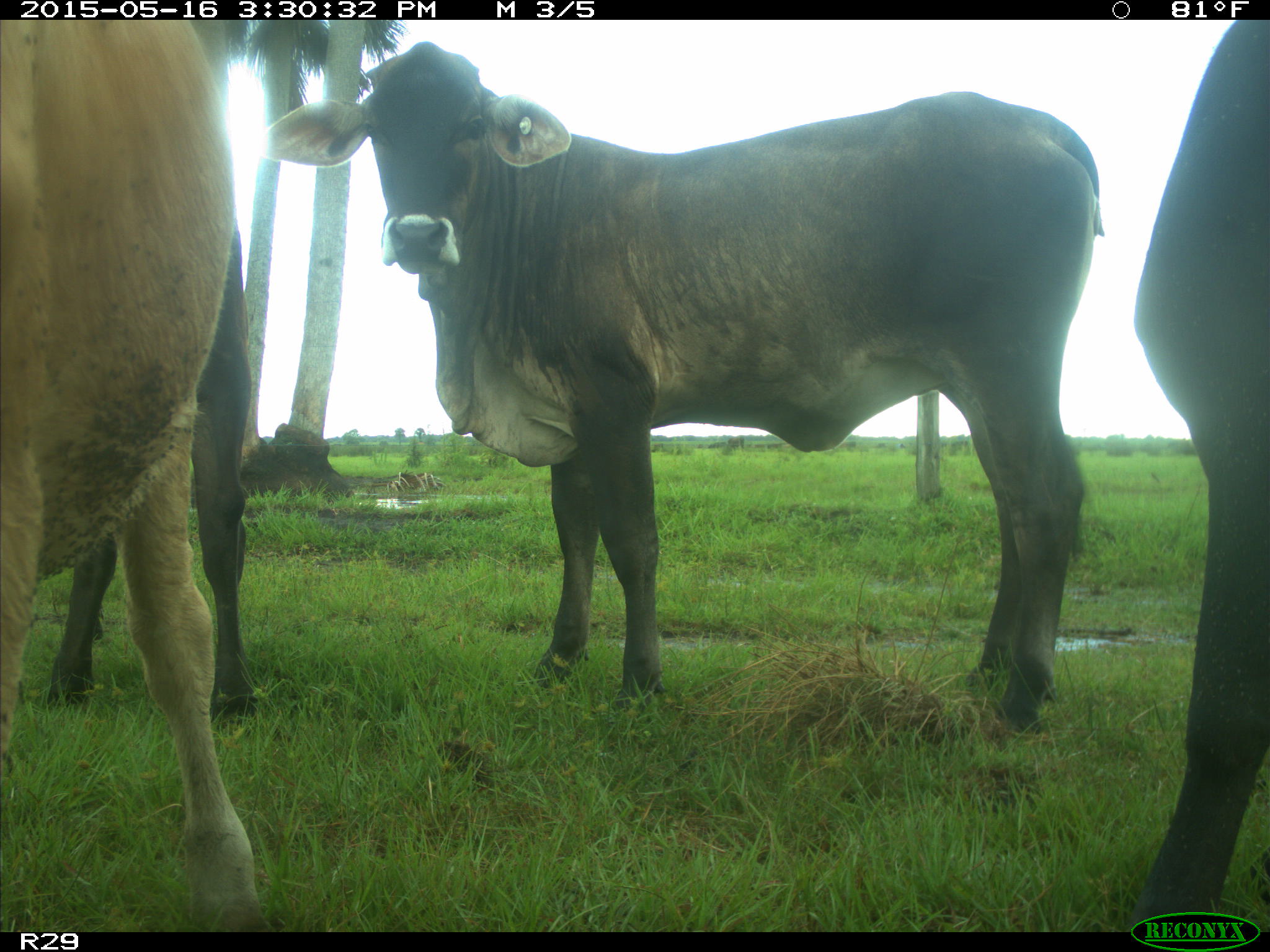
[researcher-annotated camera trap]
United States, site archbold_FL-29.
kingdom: Animalia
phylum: Chordata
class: Mammalia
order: Artiodactyla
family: Bovidae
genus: Bos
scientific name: Bos taurus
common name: domestic cow